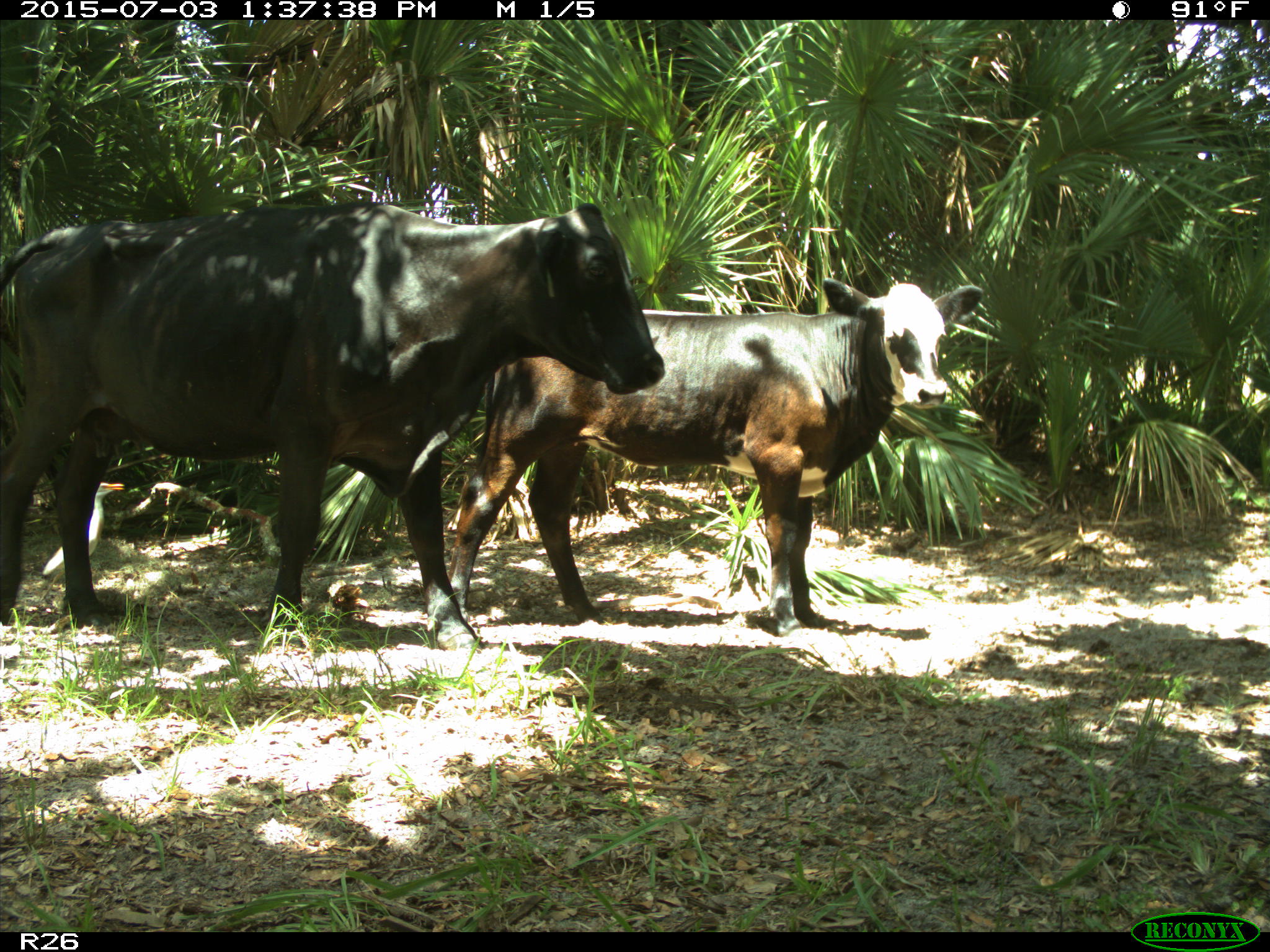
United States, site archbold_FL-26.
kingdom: Animalia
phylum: Chordata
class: Mammalia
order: Artiodactyla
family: Bovidae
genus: Bos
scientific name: Bos taurus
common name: domestic cow